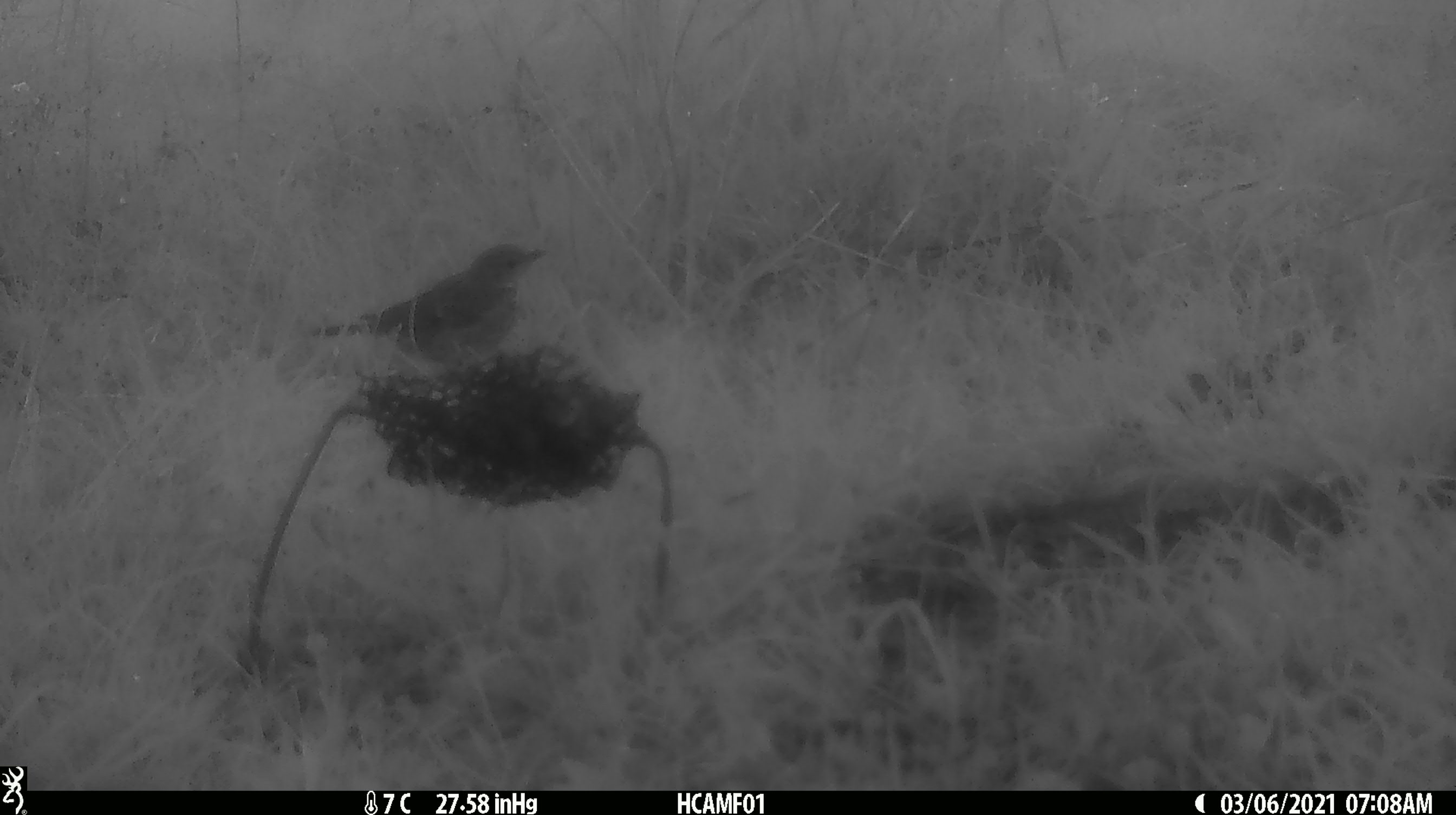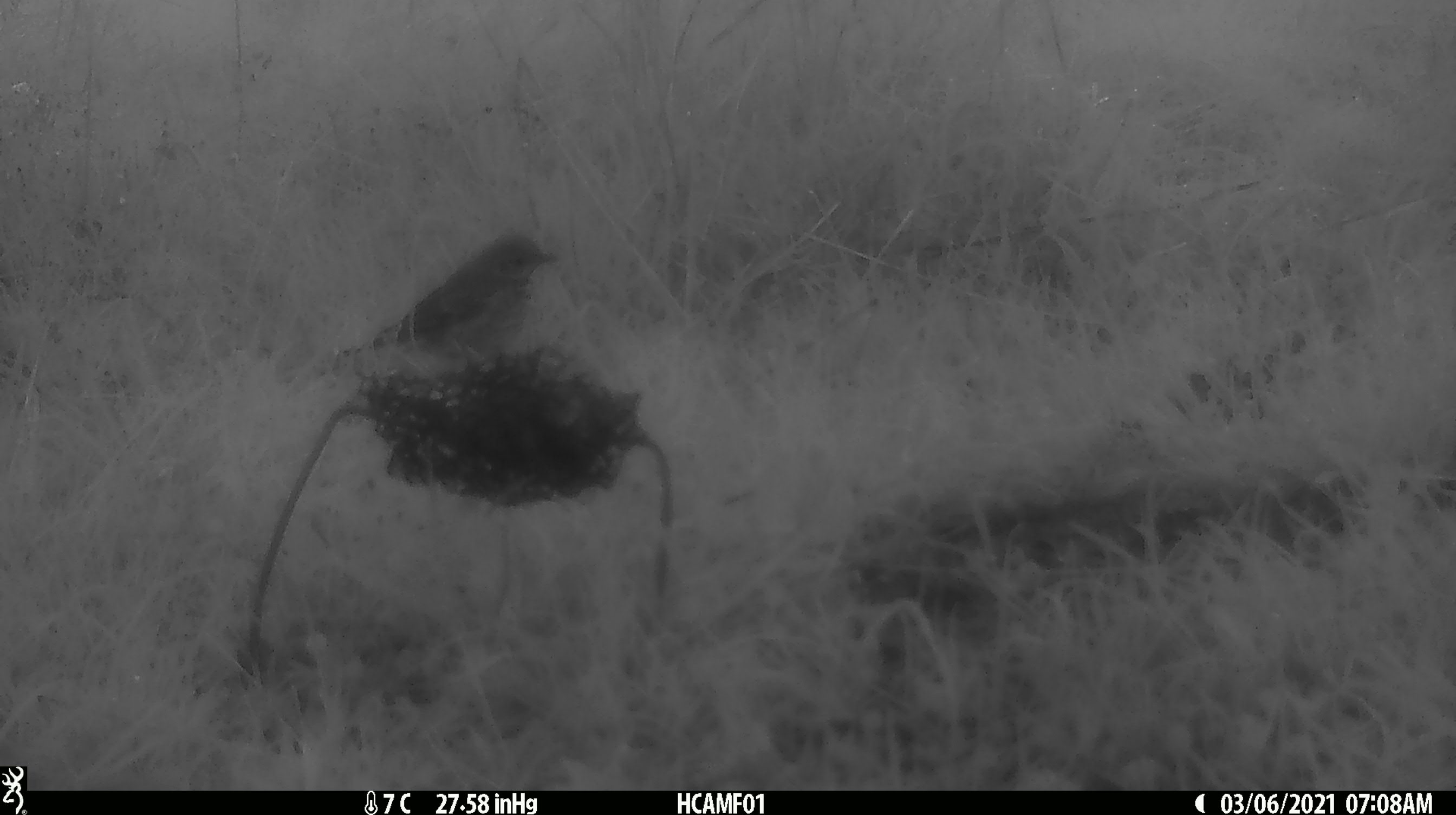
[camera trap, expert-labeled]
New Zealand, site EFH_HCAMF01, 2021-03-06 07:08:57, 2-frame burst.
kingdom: Animalia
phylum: Chordata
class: Aves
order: Passeriformes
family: Turdidae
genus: Turdus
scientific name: Turdus philomelos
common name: song thrush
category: thrush